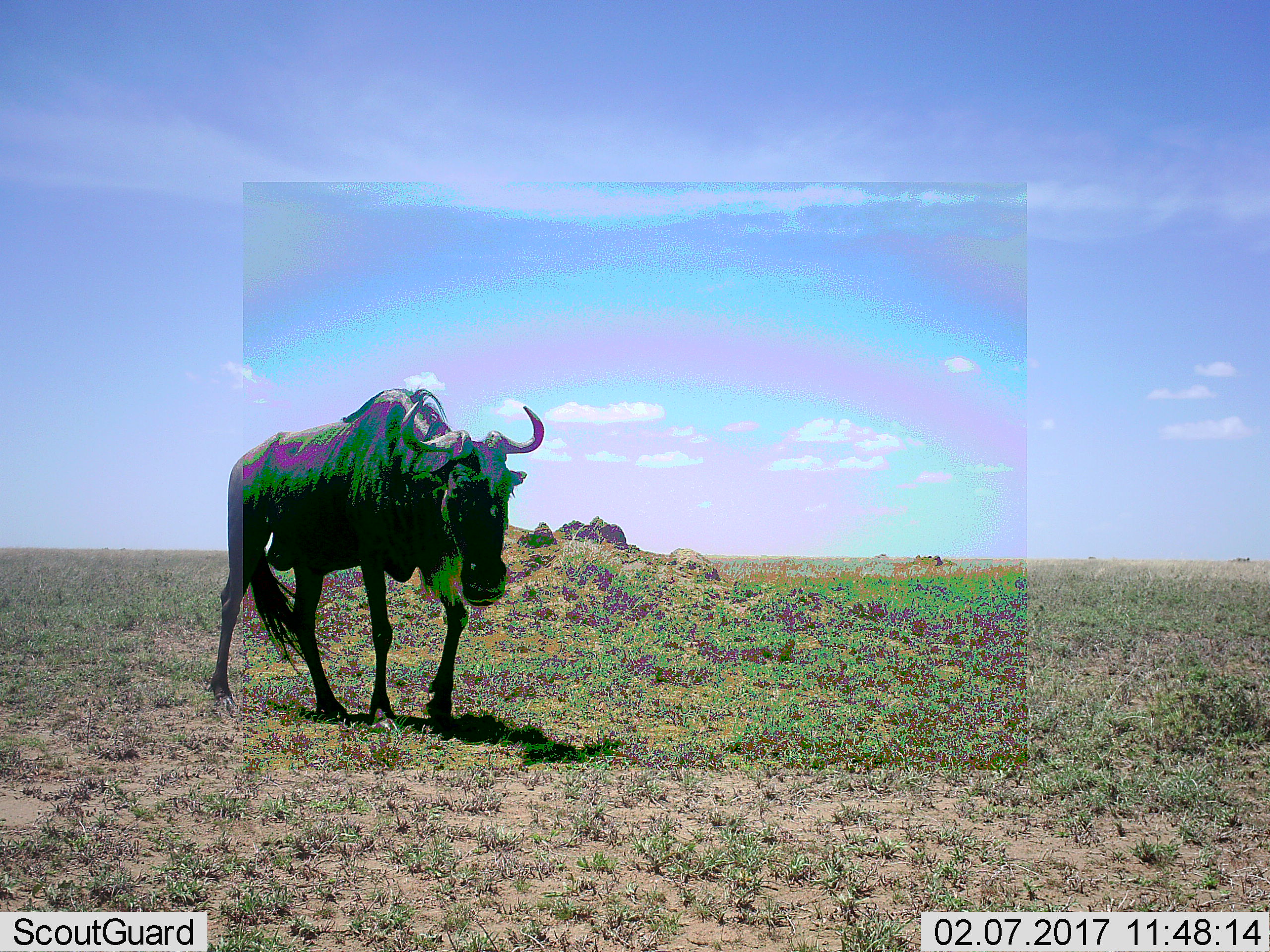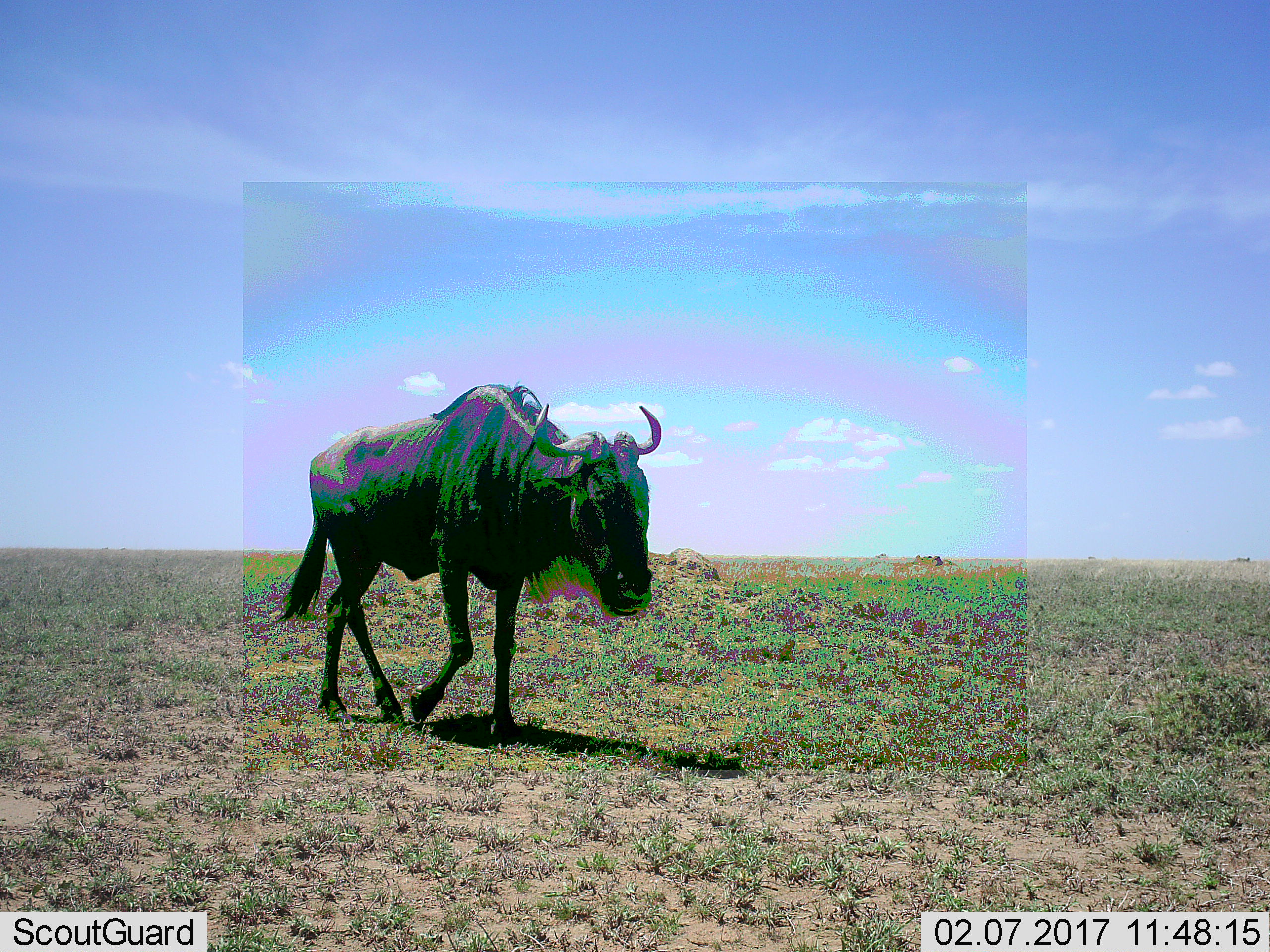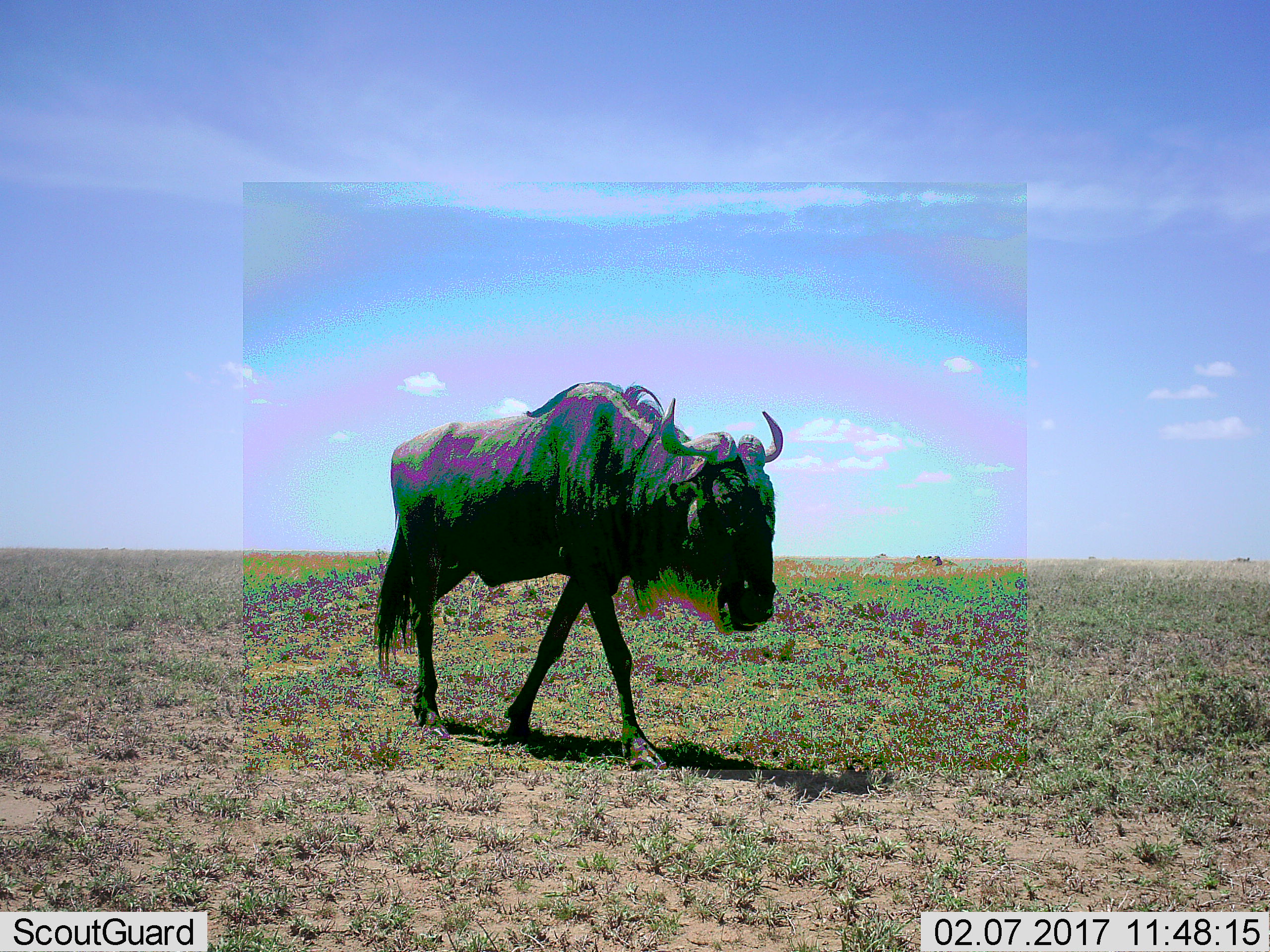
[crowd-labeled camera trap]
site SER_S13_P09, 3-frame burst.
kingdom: Animalia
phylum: Chordata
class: Mammalia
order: Artiodactyla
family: Bovidae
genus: Connochaetes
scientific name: Connochaetes taurinus taurinus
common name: blue wildebeest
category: wildebeestblue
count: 1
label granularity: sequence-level